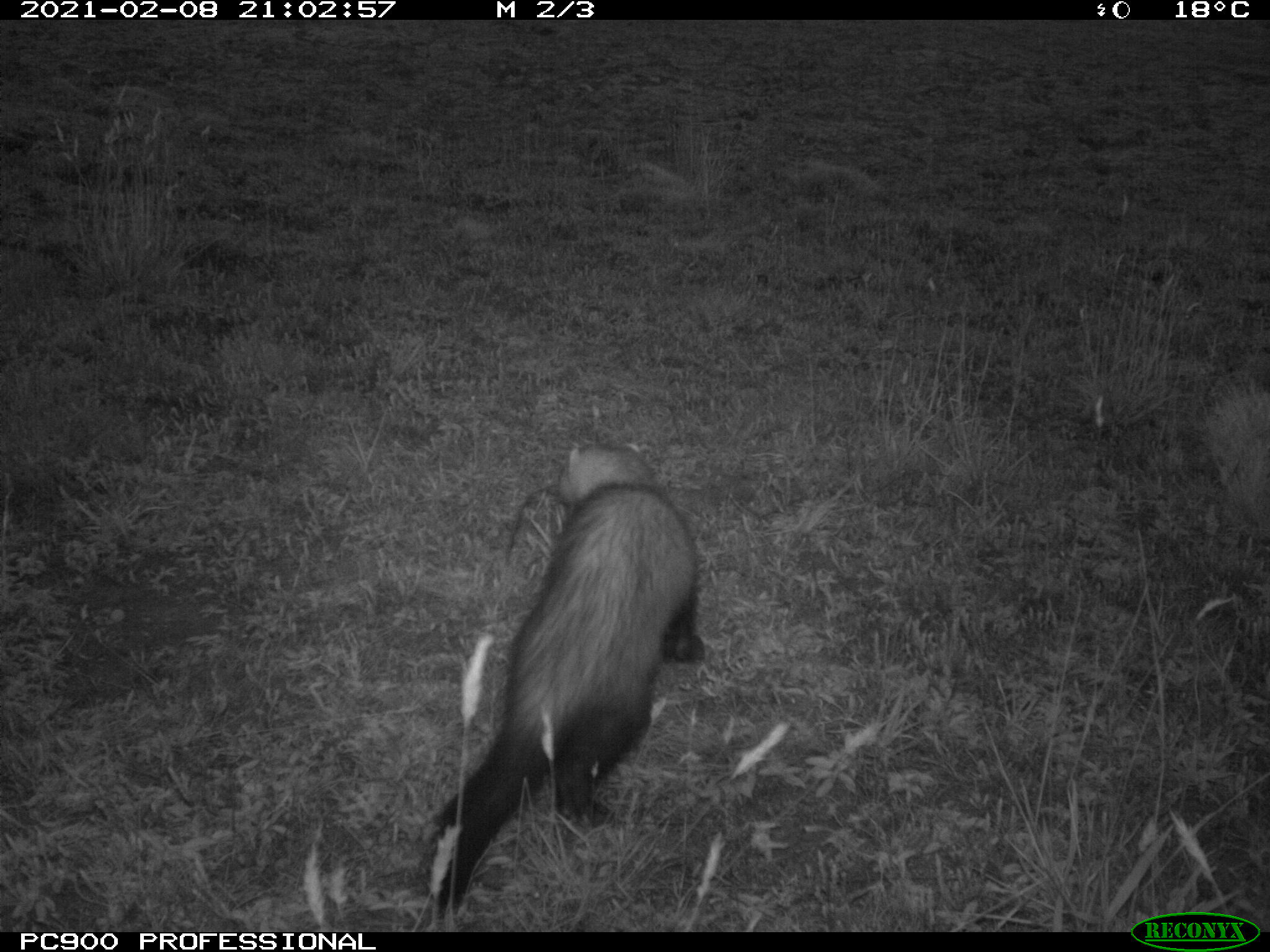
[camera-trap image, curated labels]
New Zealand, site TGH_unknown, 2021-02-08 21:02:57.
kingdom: Animalia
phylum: Chordata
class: Mammalia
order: Carnivora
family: Mustelidae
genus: Mustela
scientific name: Mustela furo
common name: ferret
Ferret (Mustela furo).